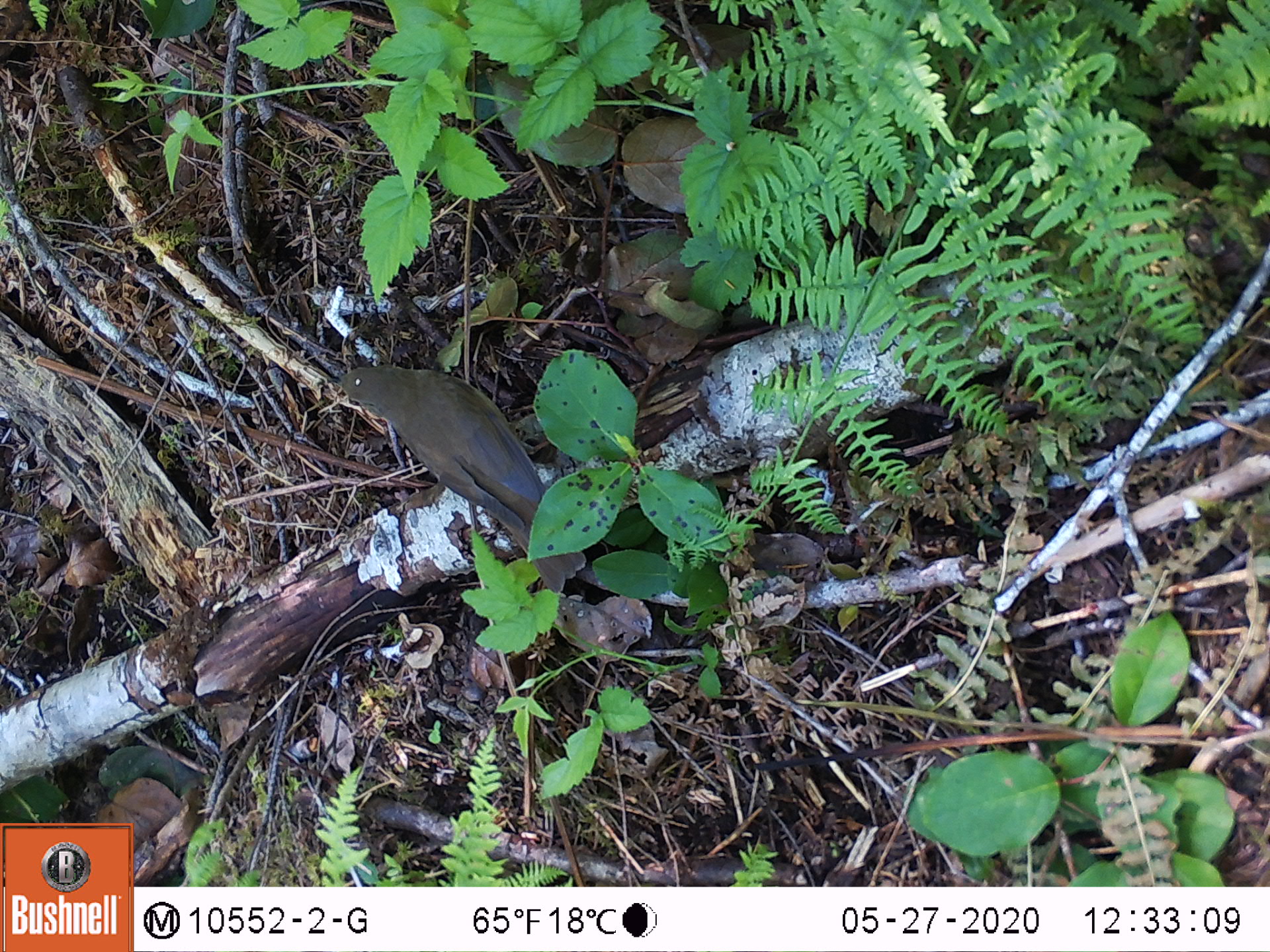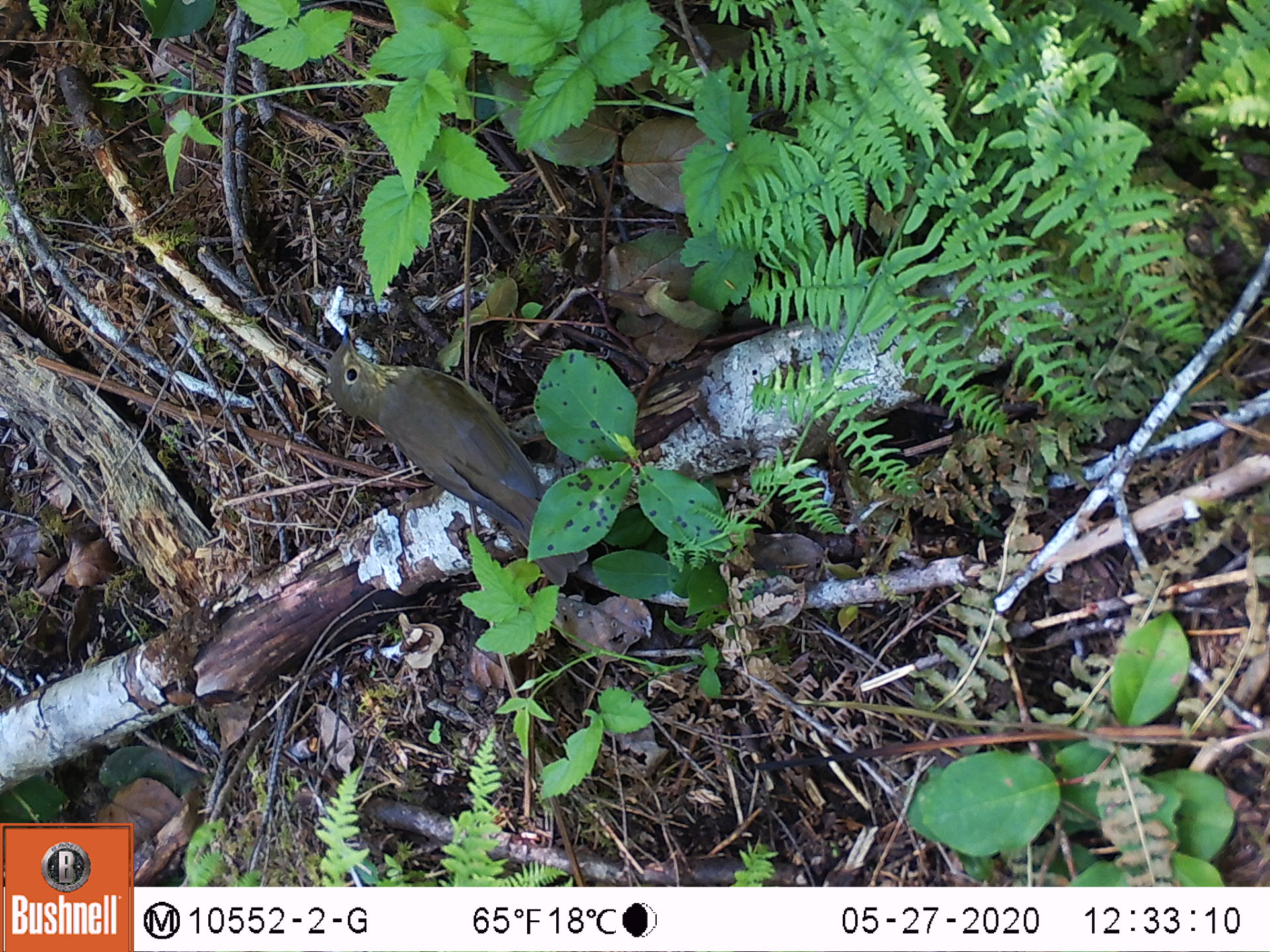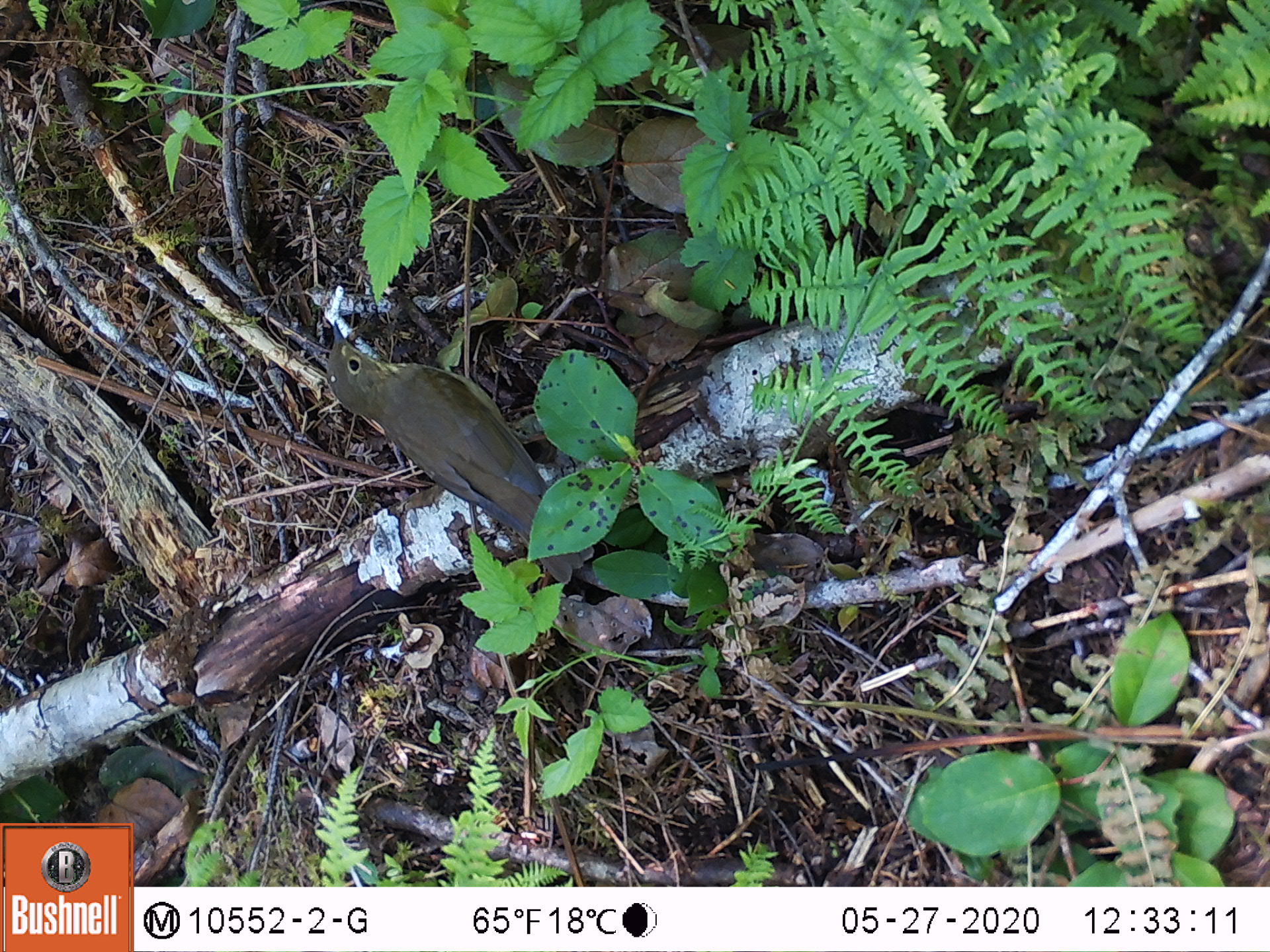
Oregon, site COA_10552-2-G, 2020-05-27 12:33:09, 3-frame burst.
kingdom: Animalia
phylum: Chordata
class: Aves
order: Passeriformes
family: Turdidae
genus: Catharus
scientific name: Catharus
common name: brown thrushes and nightingale-thrushes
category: catharus species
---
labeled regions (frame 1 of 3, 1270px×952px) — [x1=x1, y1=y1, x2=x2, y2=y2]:
catharus species: [x1=314, y1=362, x2=599, y2=599]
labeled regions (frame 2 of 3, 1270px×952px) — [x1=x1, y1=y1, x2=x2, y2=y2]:
catharus species: [x1=322, y1=318, x2=603, y2=600]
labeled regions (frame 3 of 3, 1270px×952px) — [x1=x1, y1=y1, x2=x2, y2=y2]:
catharus species: [x1=320, y1=318, x2=605, y2=594]